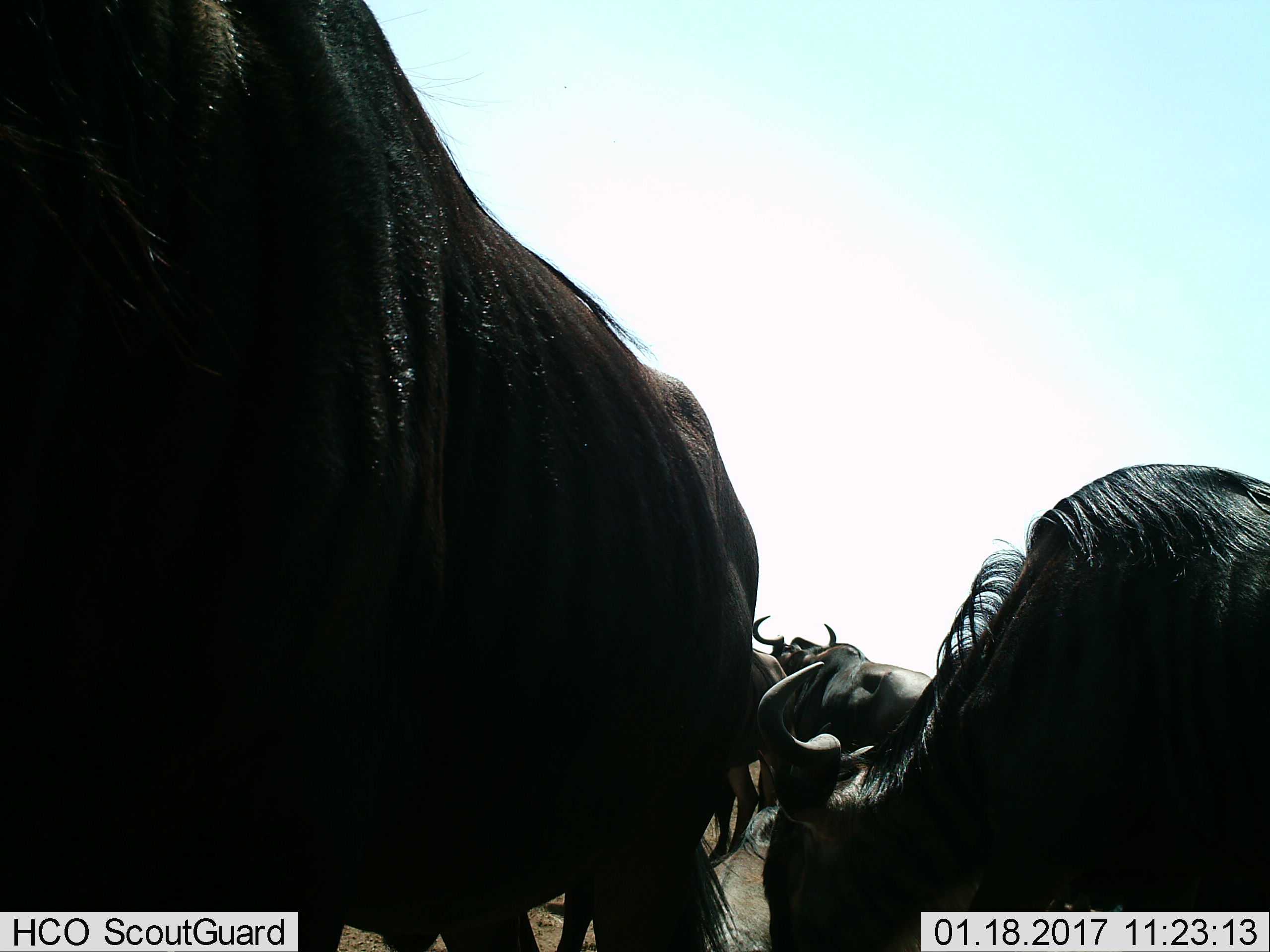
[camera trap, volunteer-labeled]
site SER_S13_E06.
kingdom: Animalia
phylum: Chordata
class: Mammalia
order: Artiodactyla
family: Bovidae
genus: Connochaetes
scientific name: Connochaetes taurinus taurinus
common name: blue wildebeest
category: wildebeestblue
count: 4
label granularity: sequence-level